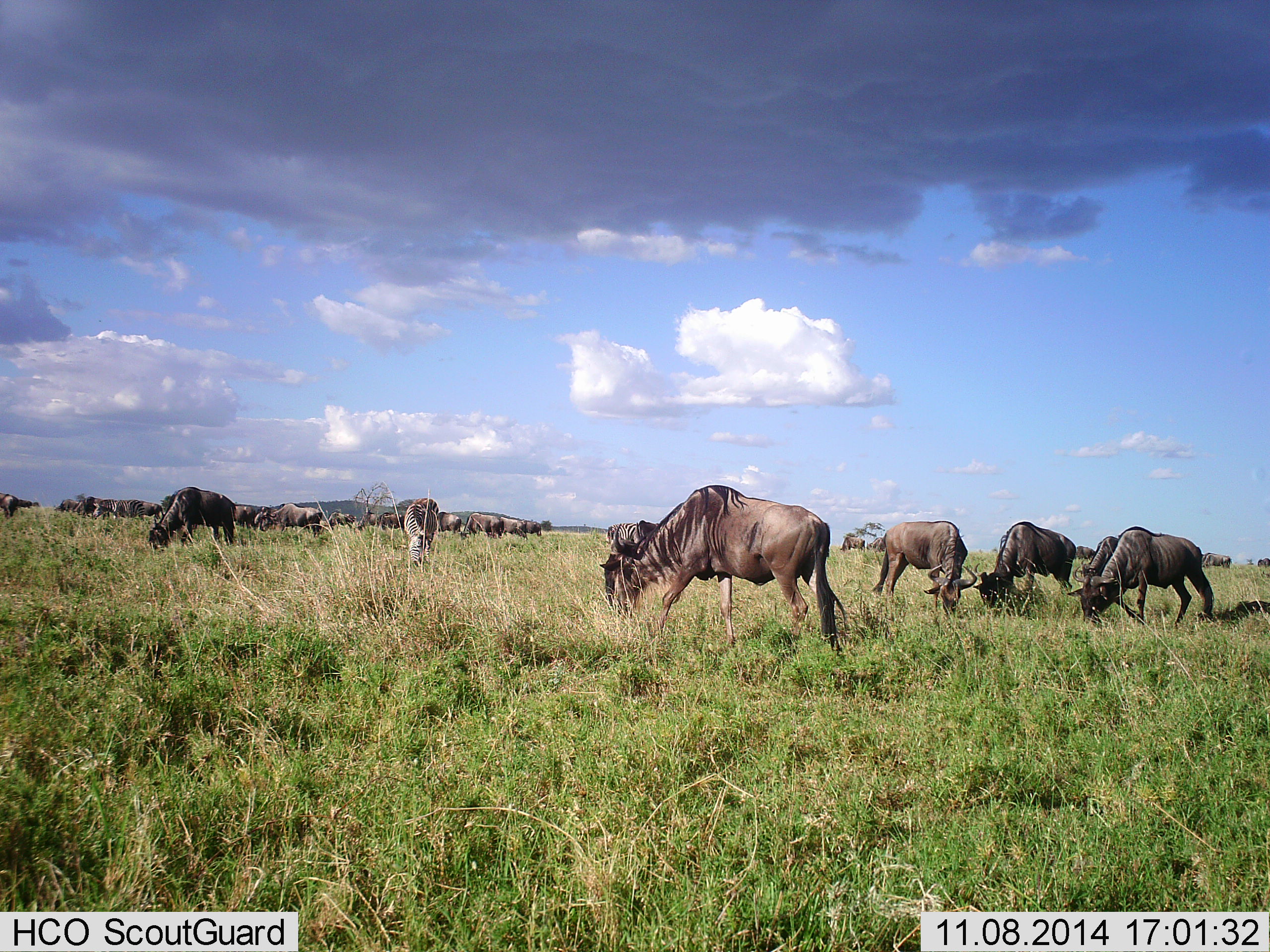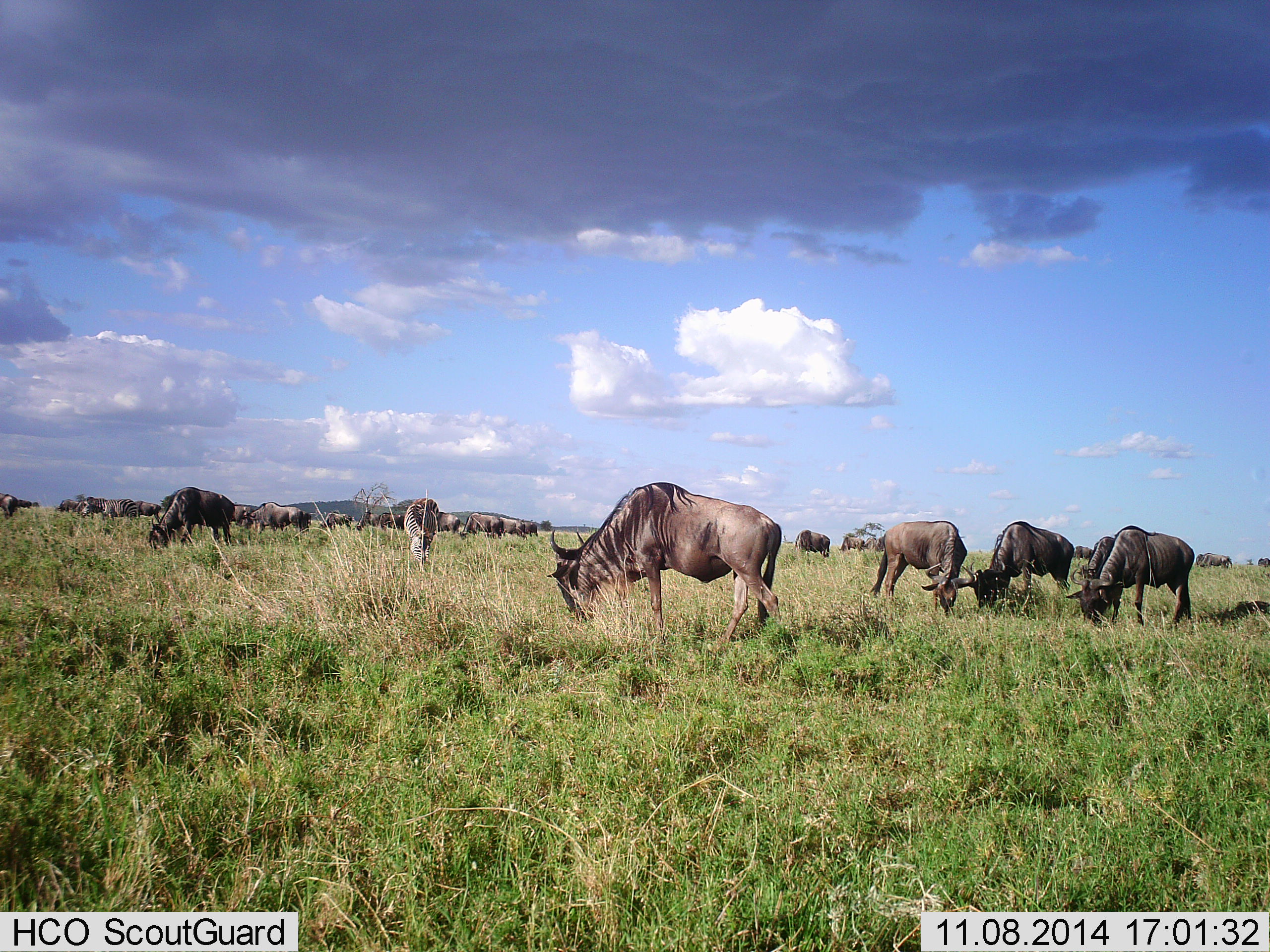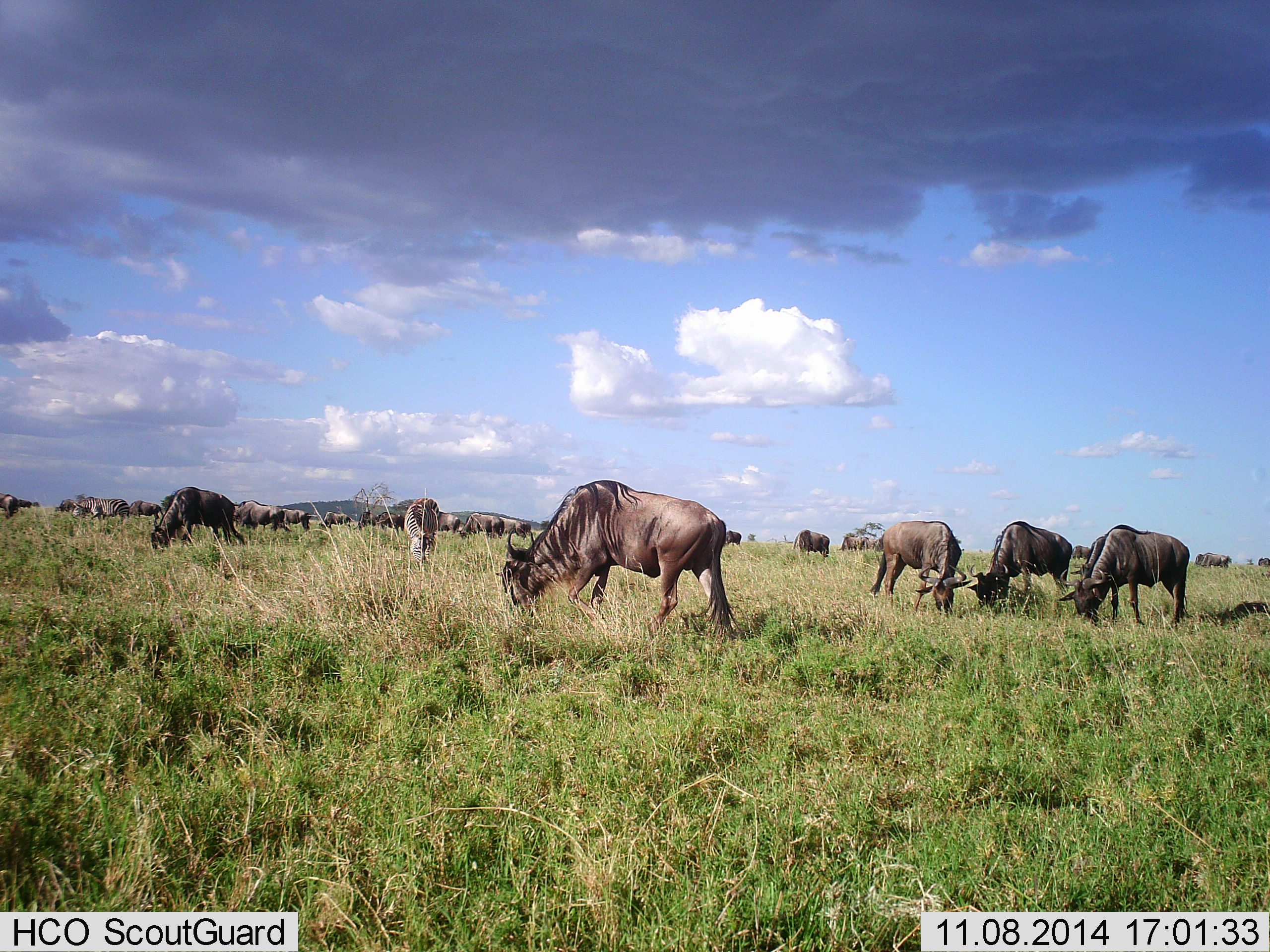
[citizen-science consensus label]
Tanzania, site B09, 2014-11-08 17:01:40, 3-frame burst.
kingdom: Animalia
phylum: Chordata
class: Mammalia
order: Artiodactyla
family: Bovidae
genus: Connochaetes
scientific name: Connochaetes taurinus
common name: blue wildebeest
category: wildebeest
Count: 11-50.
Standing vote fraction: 40%.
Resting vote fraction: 0%.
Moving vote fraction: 40%.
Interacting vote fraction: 0%.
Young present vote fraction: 0%.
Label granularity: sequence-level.